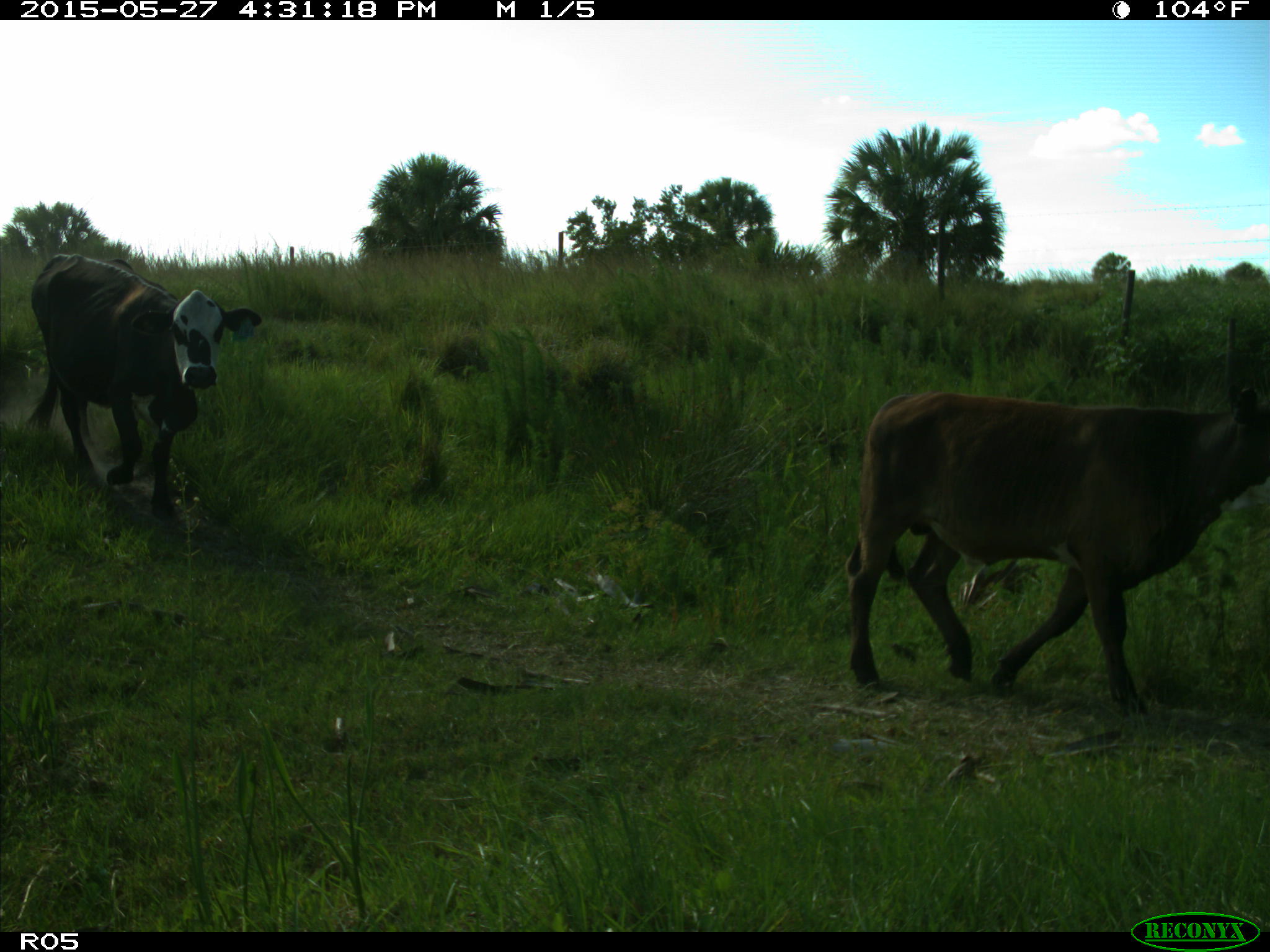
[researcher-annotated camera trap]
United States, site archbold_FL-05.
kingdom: Animalia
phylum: Chordata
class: Mammalia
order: Artiodactyla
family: Bovidae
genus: Bos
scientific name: Bos taurus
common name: domestic cow